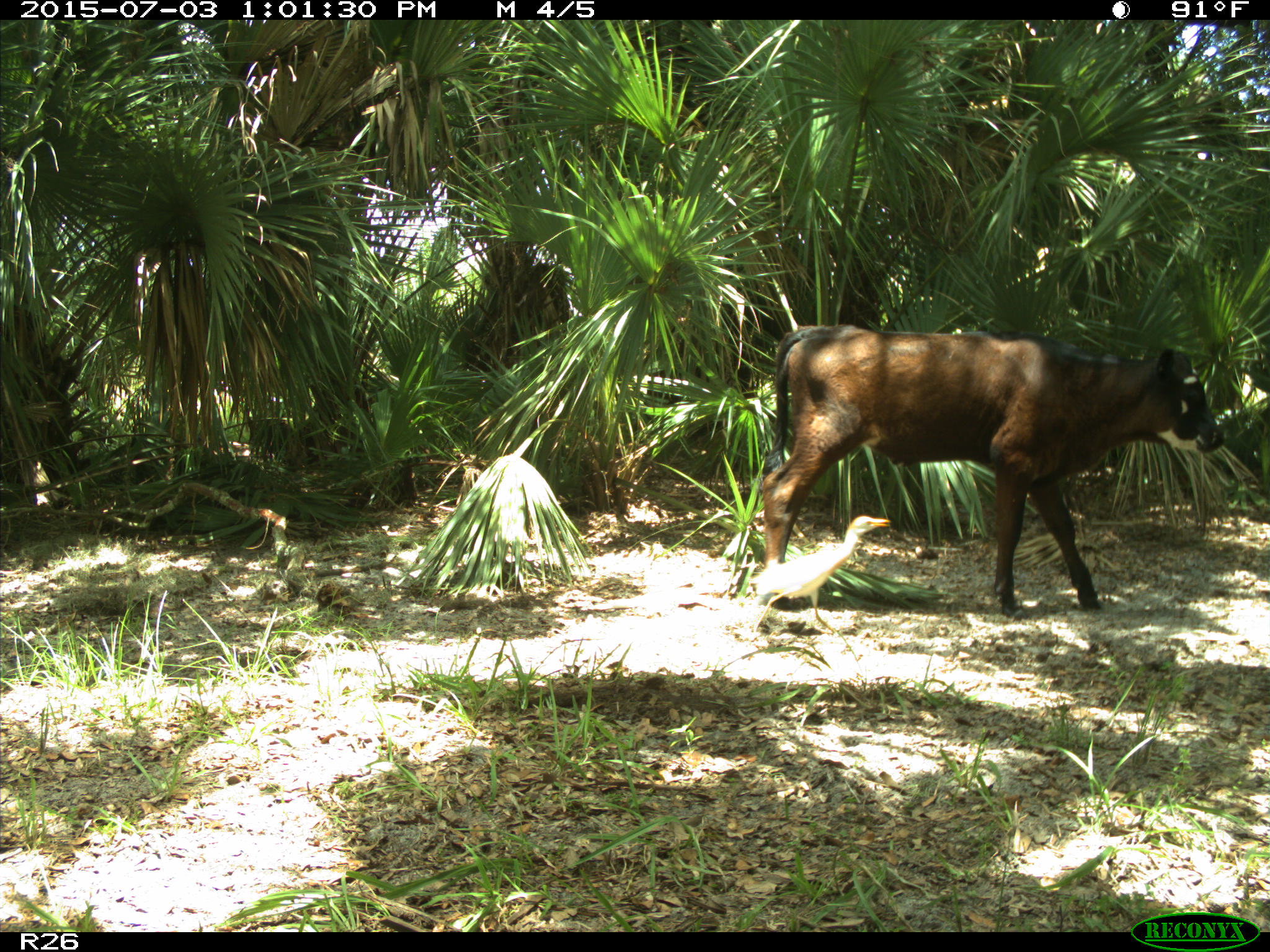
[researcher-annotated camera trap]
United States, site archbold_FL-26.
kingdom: Animalia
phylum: Chordata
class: Mammalia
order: Artiodactyla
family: Bovidae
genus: Bos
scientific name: Bos taurus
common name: domestic cow